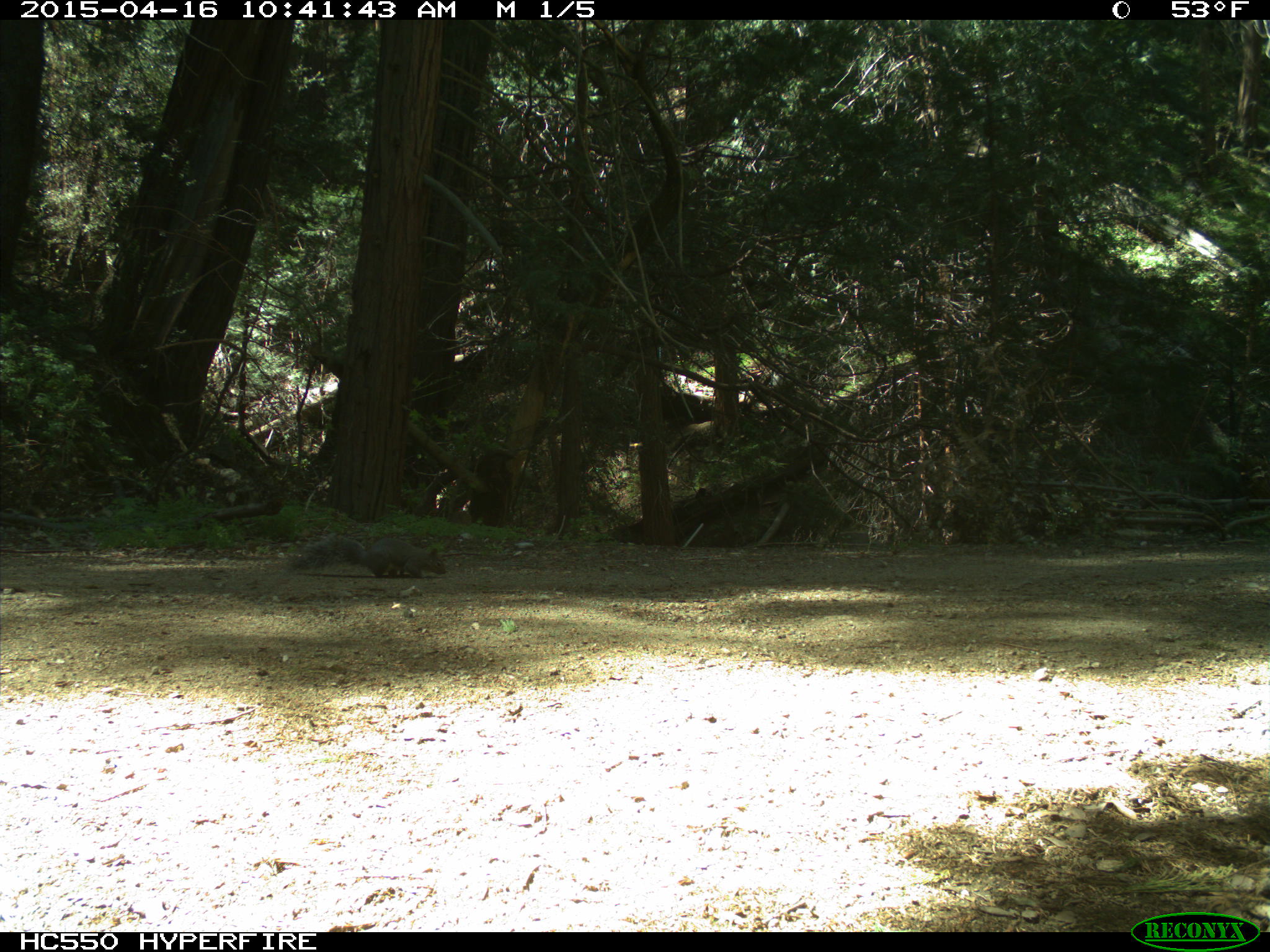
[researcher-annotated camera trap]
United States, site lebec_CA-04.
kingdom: Animalia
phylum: Chordata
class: Mammalia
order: Rodentia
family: Sciuridae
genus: Sciurus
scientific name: Sciurus carolinensis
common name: eastern gray squirrel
Sciurus carolinensis (eastern gray squirrel).